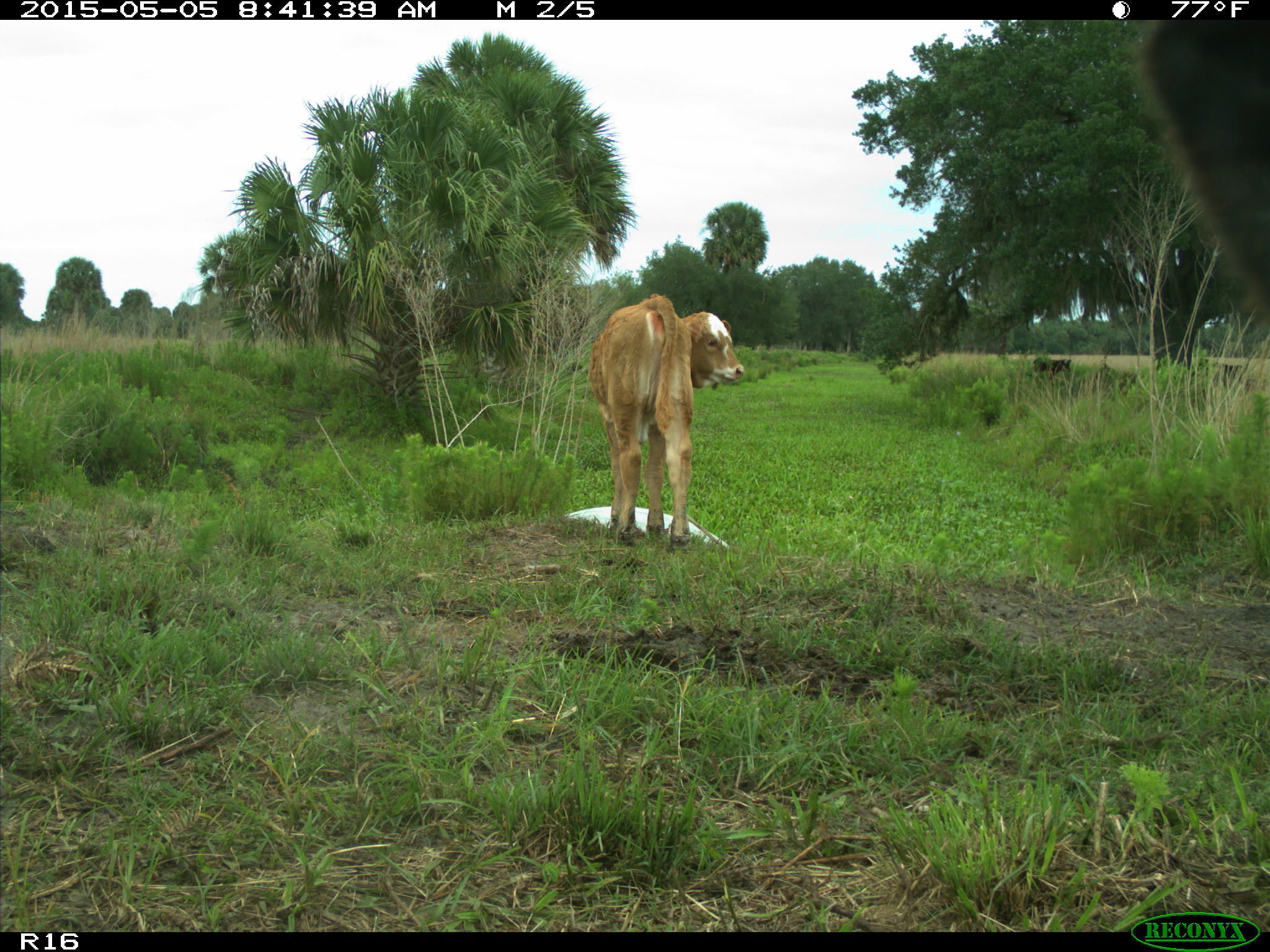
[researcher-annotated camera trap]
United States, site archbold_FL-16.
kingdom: Animalia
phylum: Chordata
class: Mammalia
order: Artiodactyla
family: Bovidae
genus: Bos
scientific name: Bos taurus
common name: domestic cow